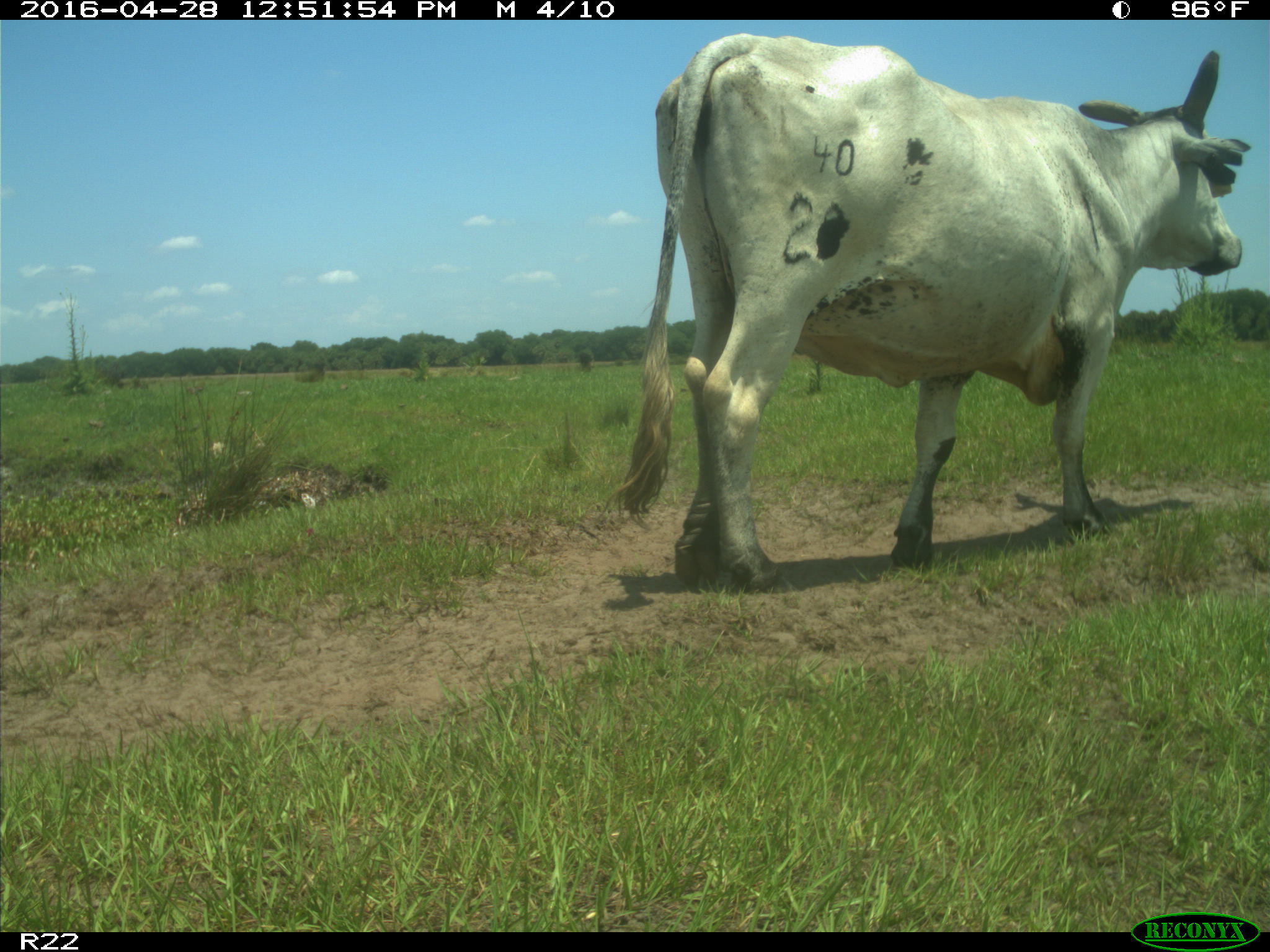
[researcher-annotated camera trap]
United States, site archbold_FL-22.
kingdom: Animalia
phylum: Chordata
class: Mammalia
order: Artiodactyla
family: Bovidae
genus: Bos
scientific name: Bos taurus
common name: domestic cow